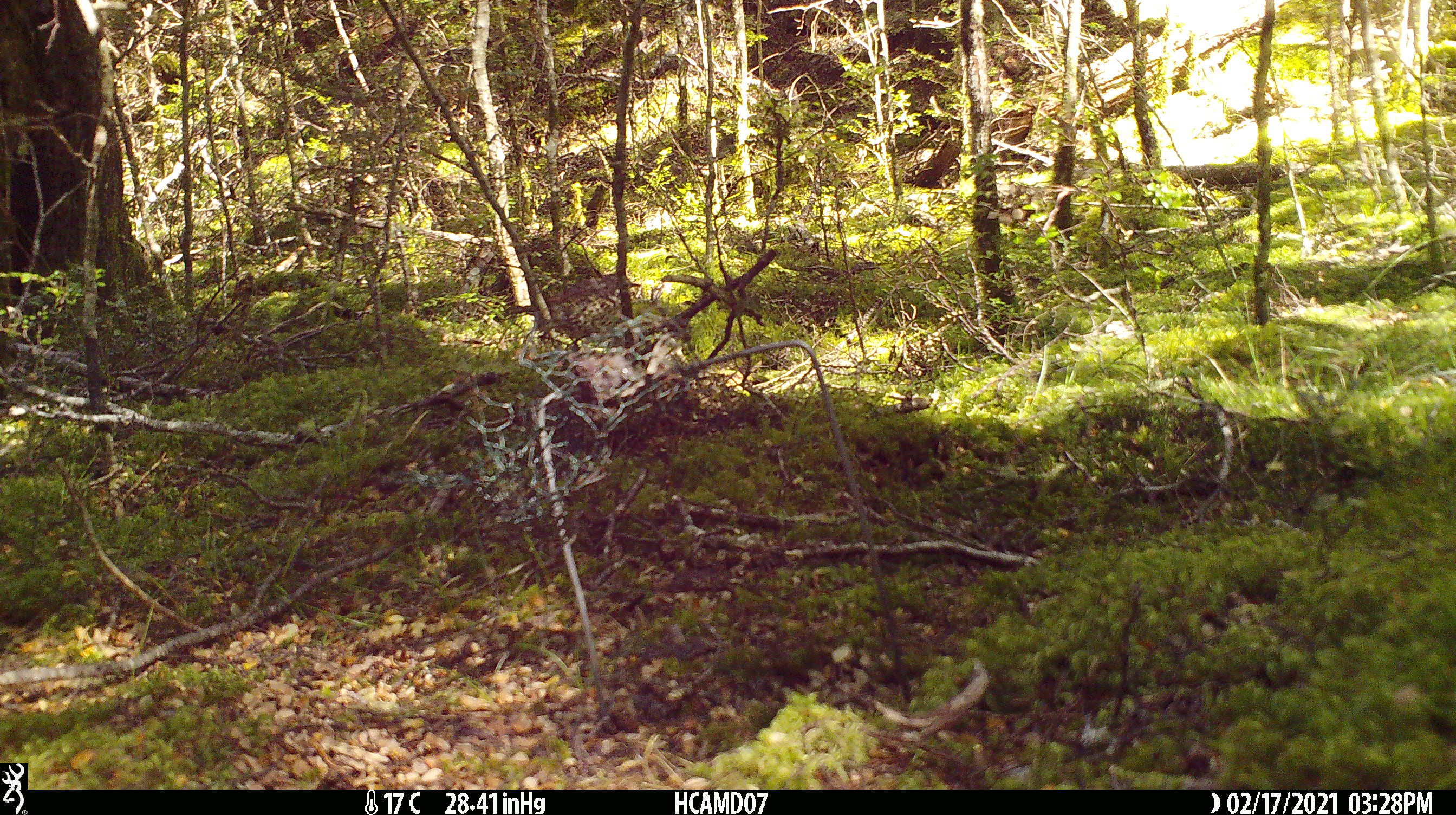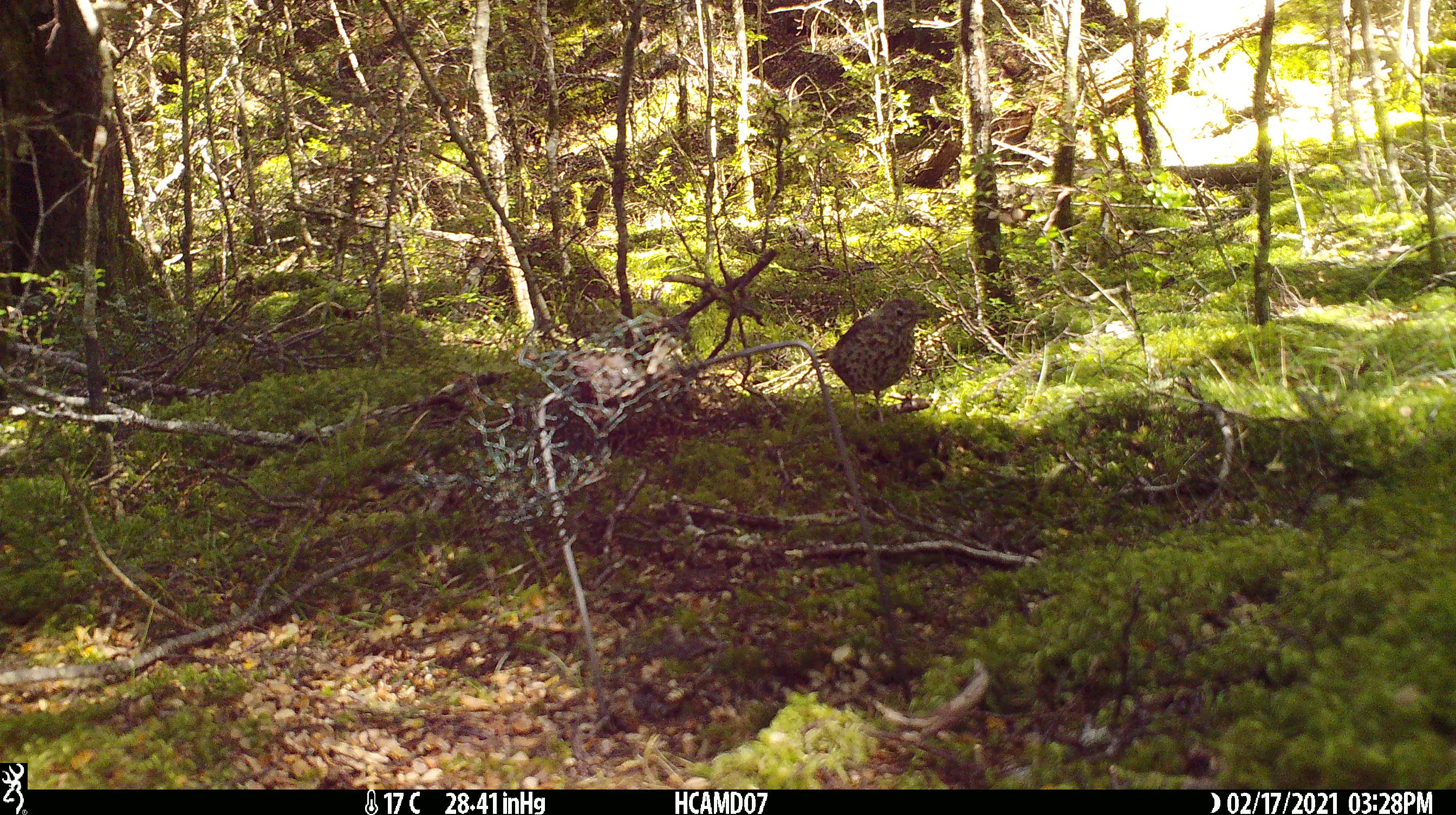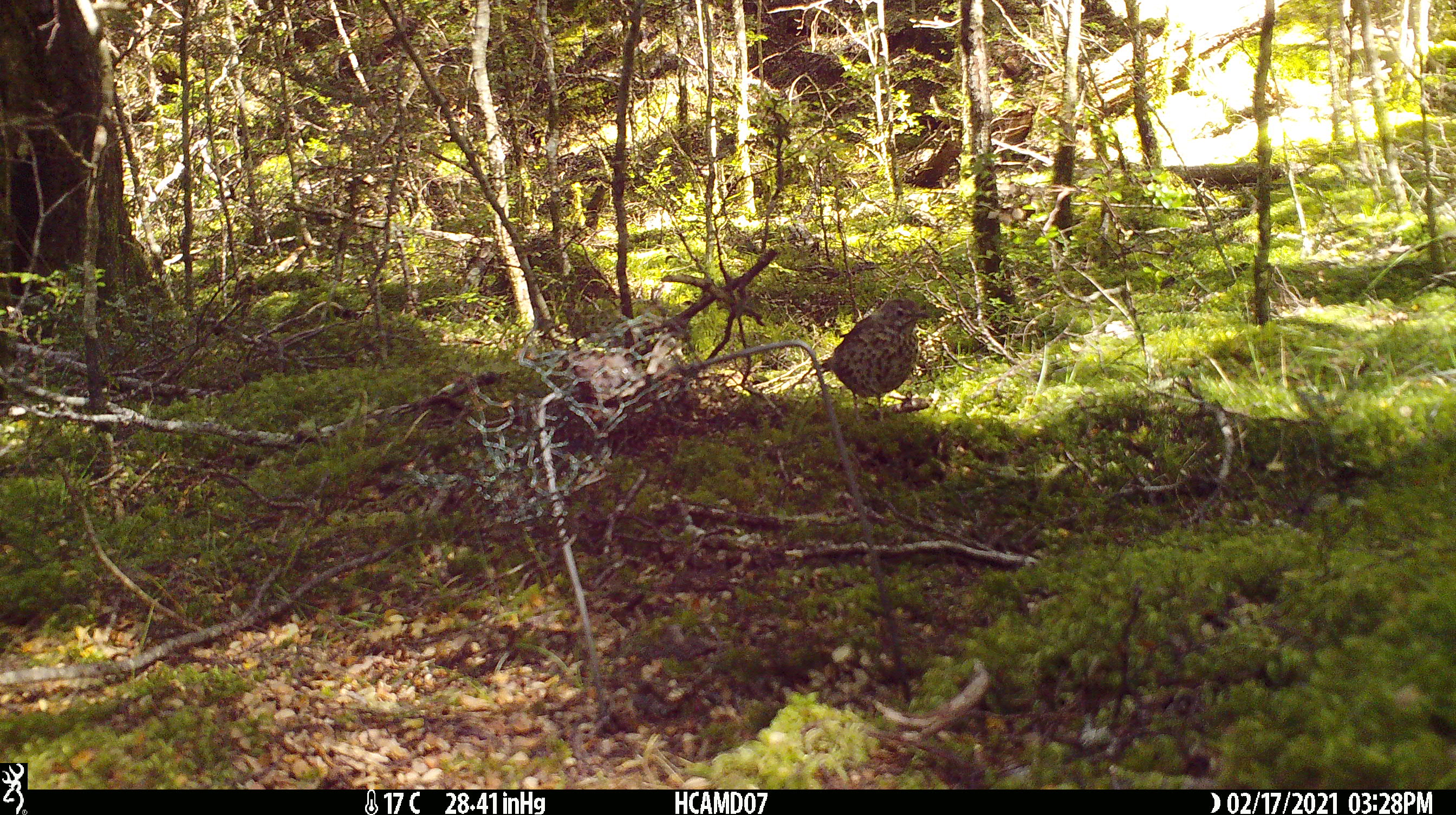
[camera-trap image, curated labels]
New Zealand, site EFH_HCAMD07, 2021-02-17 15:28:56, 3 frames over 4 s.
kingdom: Animalia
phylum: Chordata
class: Aves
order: Passeriformes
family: Turdidae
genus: Turdus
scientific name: Turdus philomelos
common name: song thrush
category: thrush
Thrush (song thrush) (Turdus philomelos).